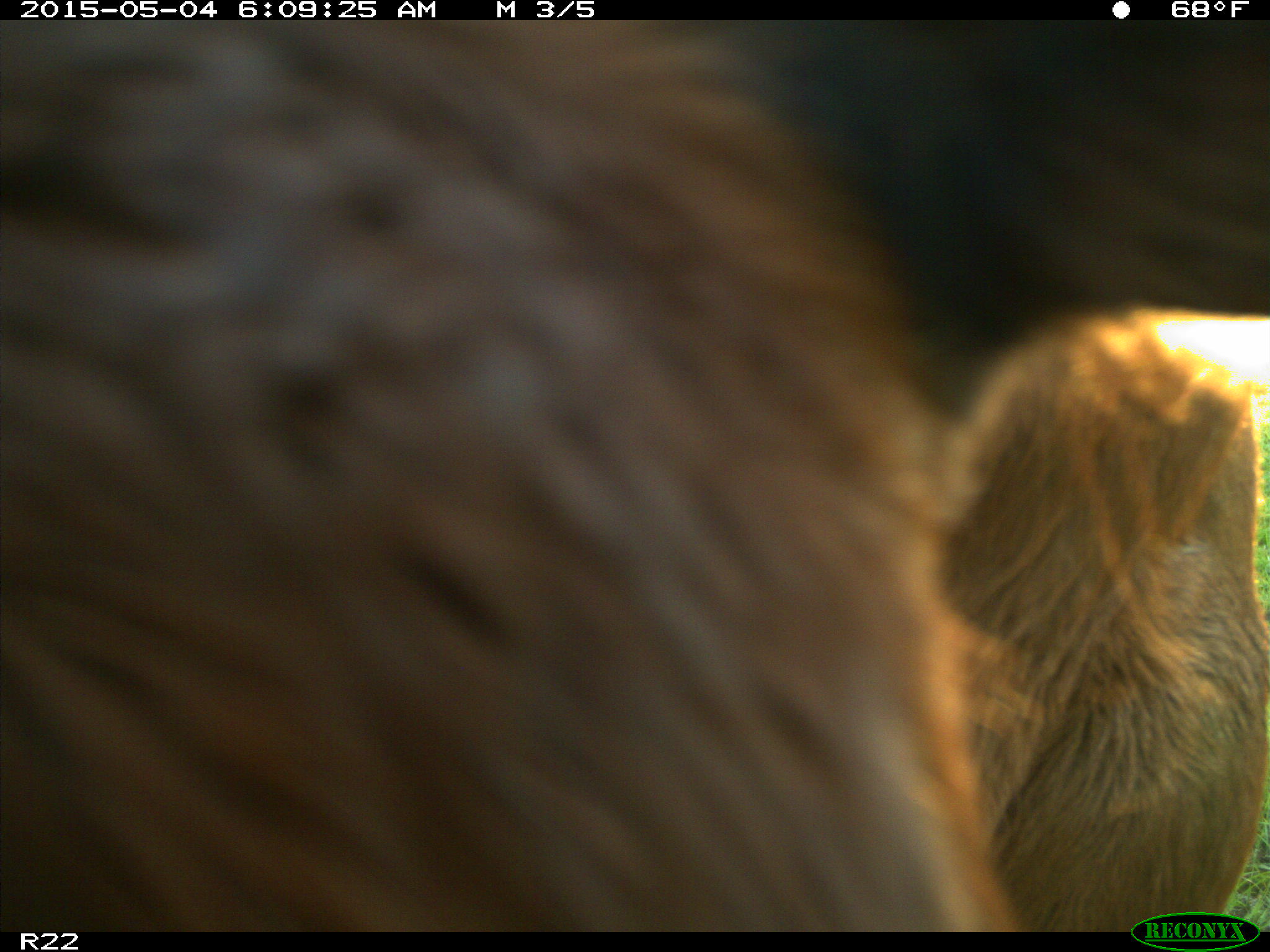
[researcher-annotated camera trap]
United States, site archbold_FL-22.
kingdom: Animalia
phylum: Chordata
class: Mammalia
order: Artiodactyla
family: Bovidae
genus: Bos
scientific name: Bos taurus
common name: domestic cow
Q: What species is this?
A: Bos taurus (domestic cow).